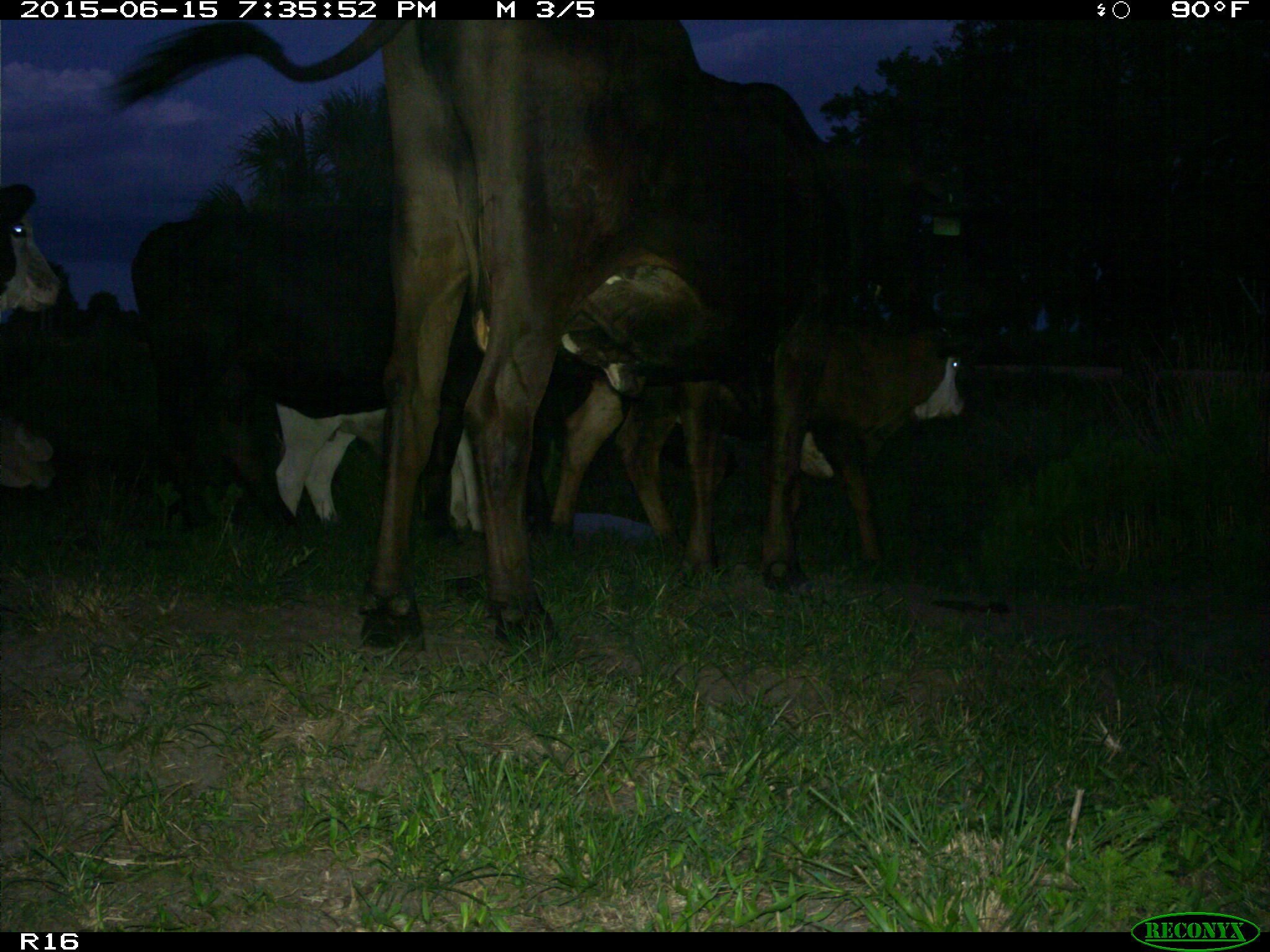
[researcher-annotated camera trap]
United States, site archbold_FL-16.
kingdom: Animalia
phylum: Chordata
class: Mammalia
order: Artiodactyla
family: Bovidae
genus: Bos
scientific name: Bos taurus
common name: domestic cow